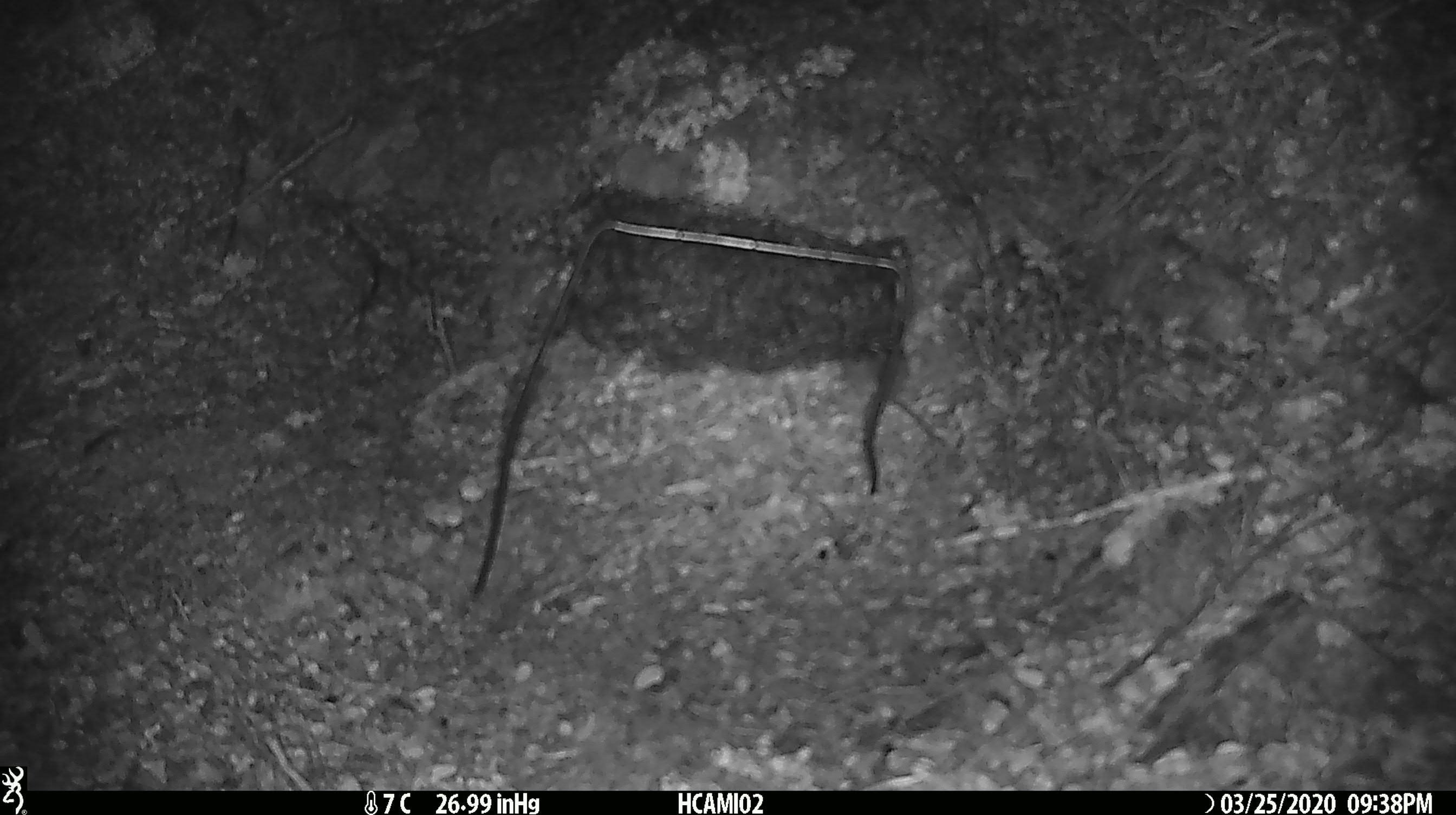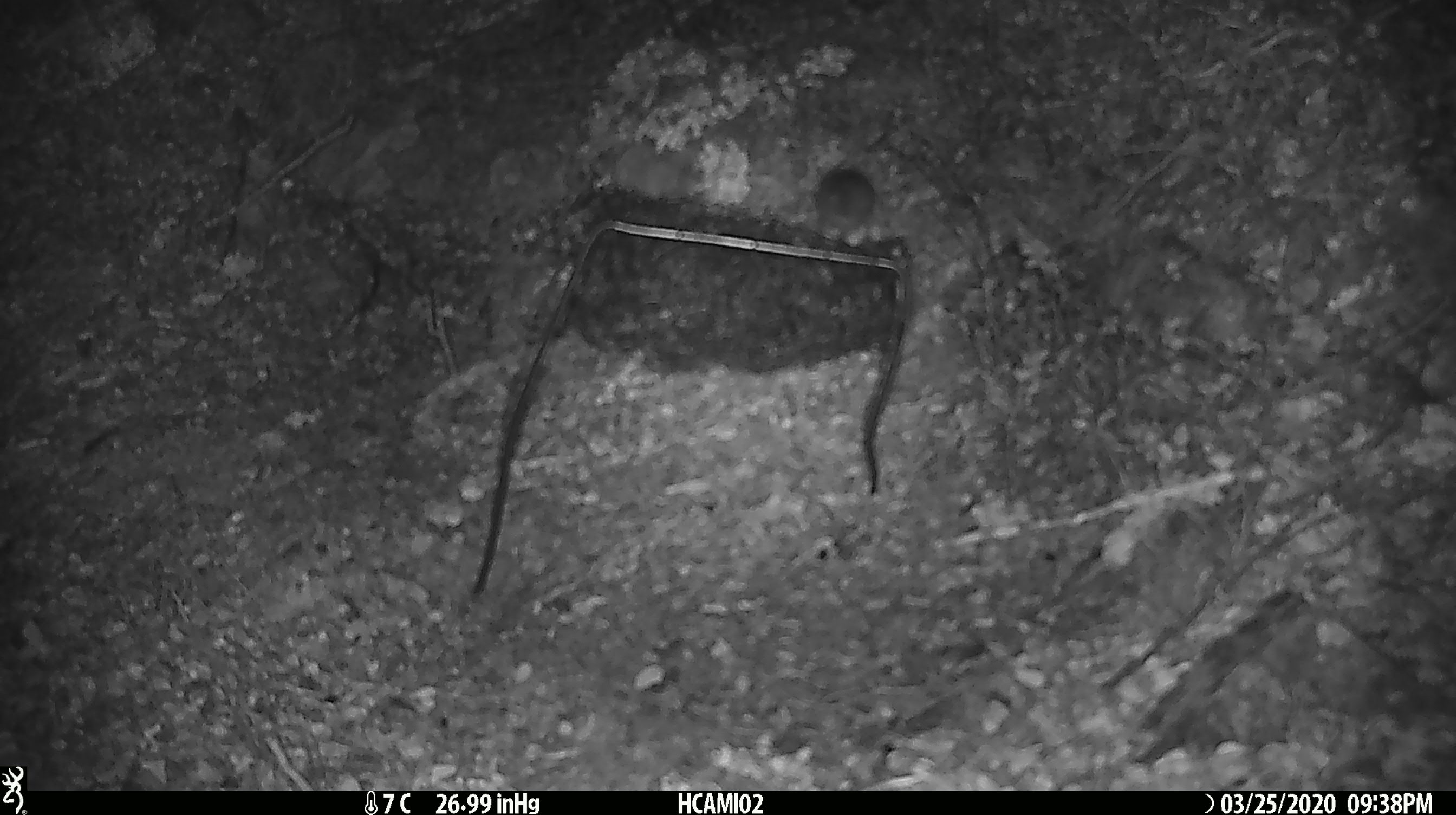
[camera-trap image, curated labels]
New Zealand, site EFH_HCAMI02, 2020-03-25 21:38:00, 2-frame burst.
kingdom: Animalia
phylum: Chordata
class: Mammalia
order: Rodentia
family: Muridae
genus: Mus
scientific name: Mus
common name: mouse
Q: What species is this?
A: Mouse (Mus).